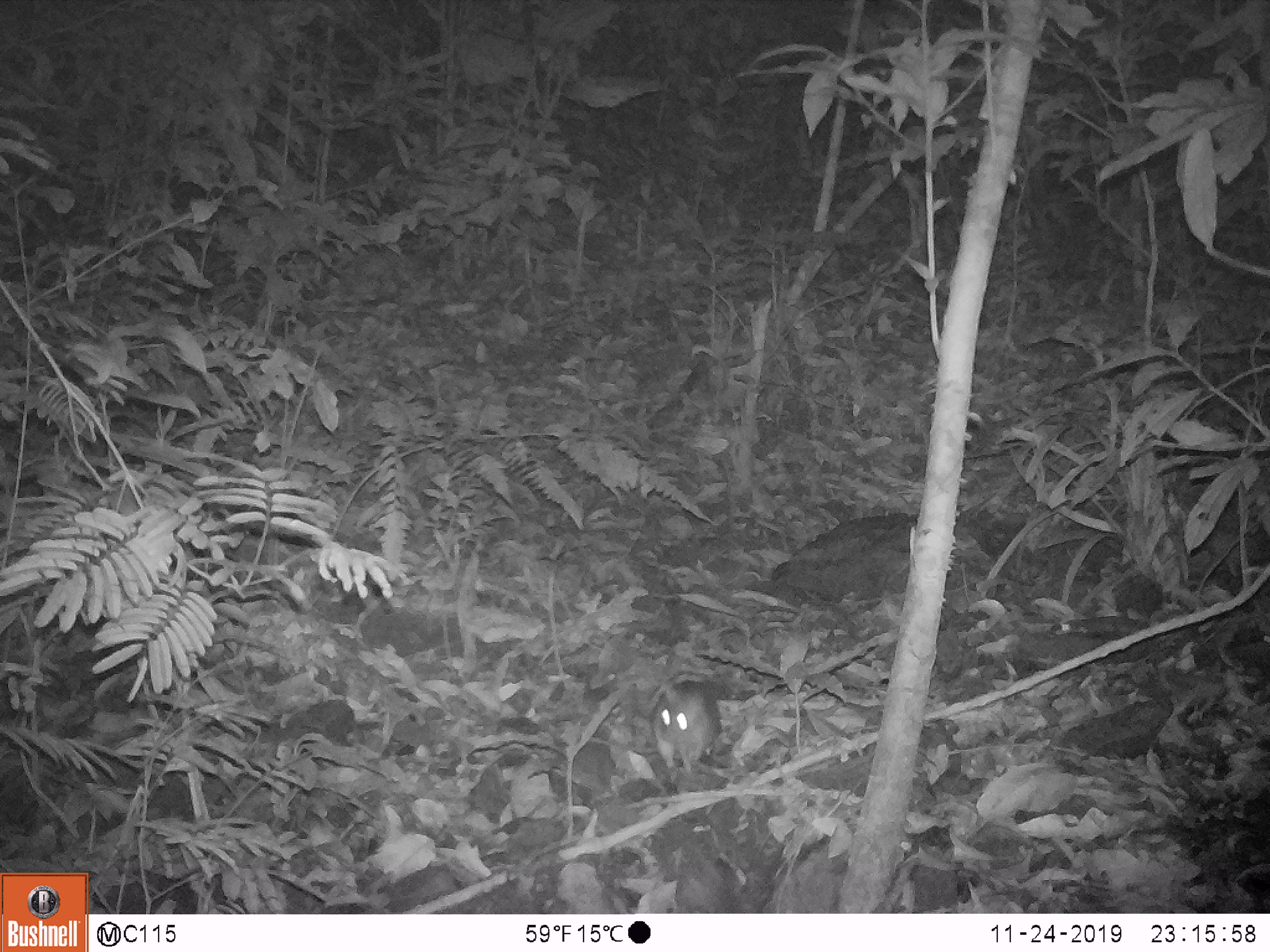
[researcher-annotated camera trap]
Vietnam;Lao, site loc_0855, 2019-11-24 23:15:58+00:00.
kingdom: Animalia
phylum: Chordata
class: Mammalia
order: Rodentia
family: Muridae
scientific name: Muridae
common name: old-world mice and rats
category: unidentified murid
Unidentified murid (old-world mice and rats) (Muridae). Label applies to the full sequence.